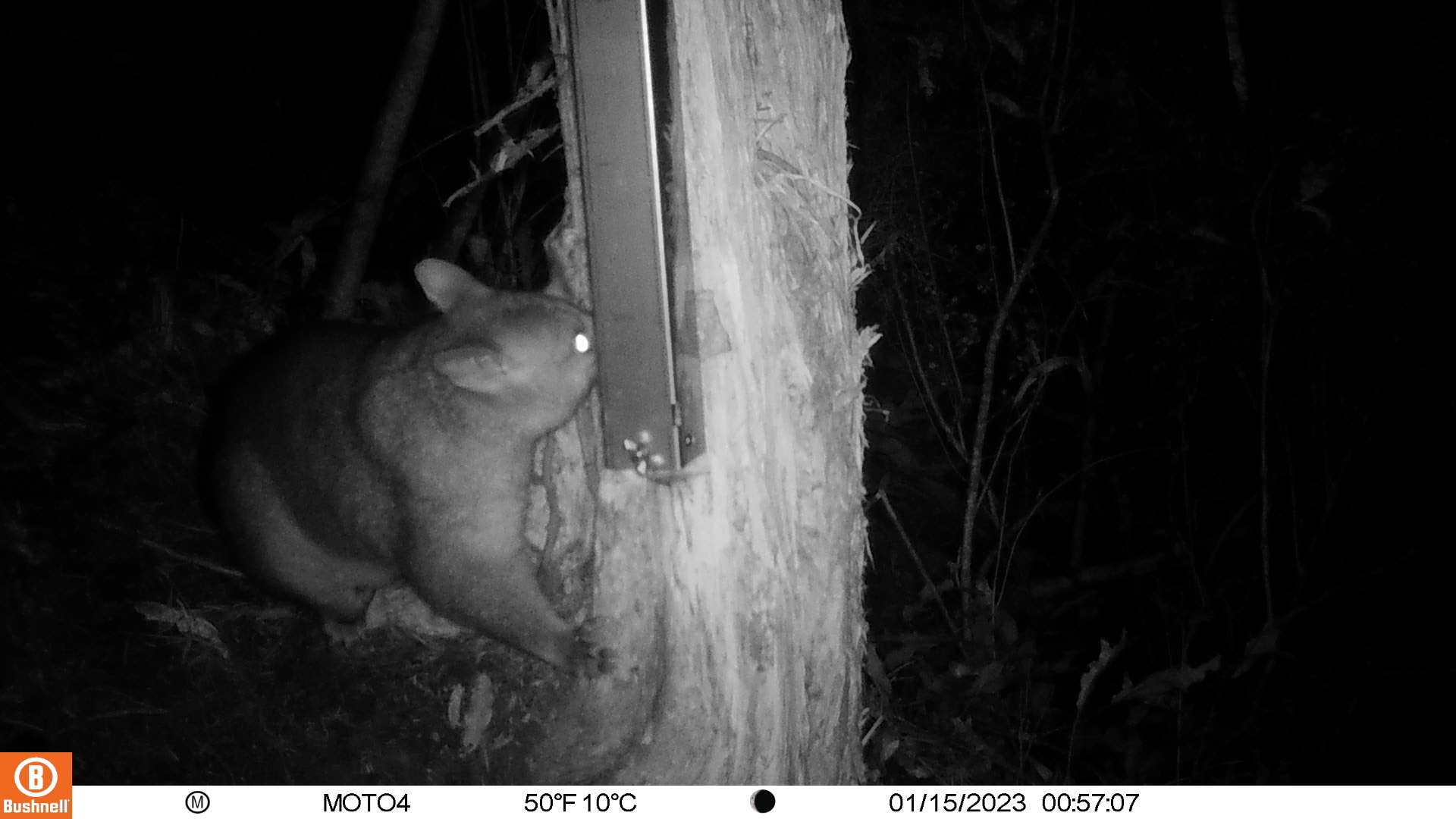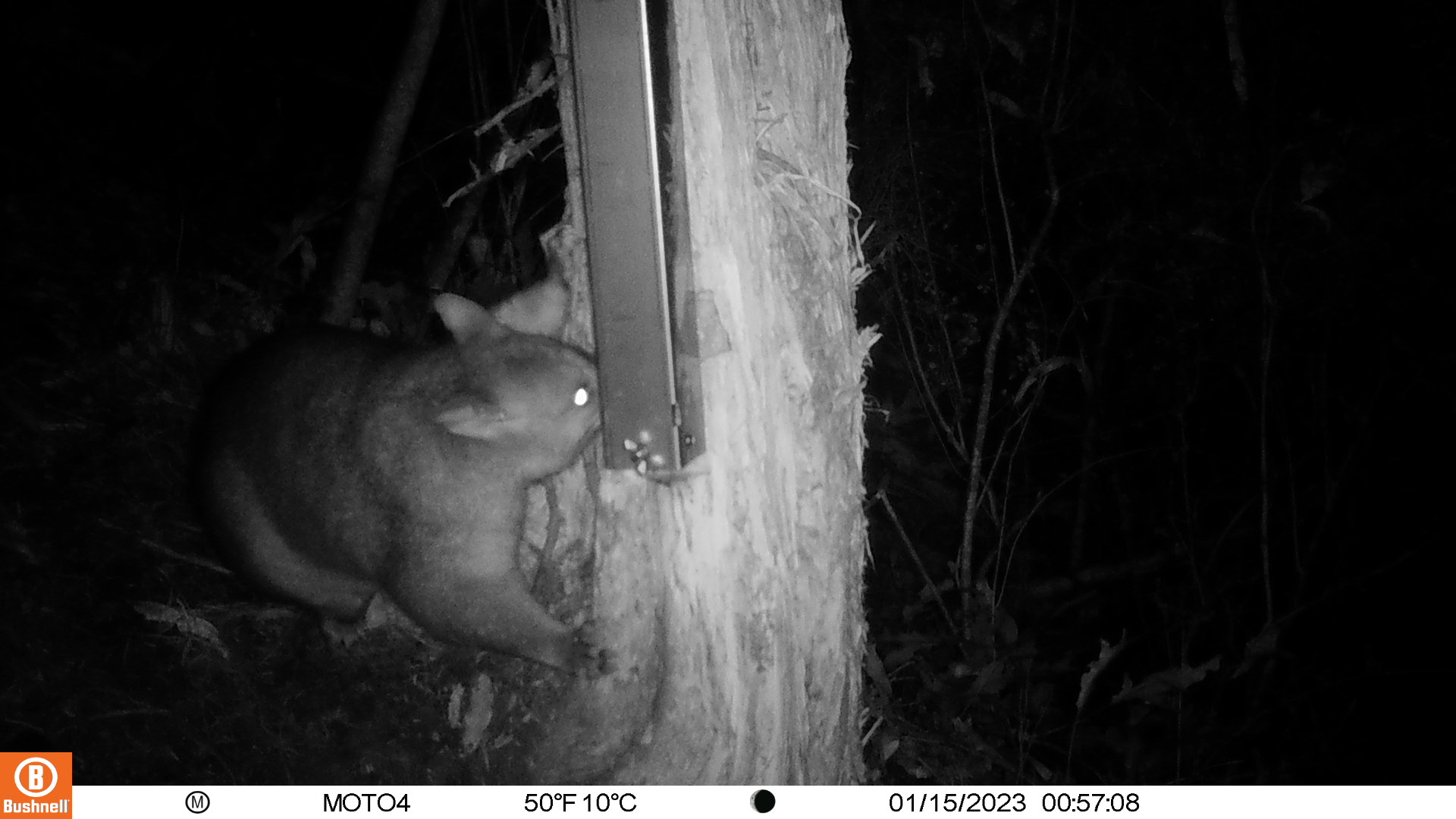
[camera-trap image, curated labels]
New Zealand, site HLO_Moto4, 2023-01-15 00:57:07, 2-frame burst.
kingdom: Animalia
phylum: Chordata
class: Mammalia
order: Diprotodontia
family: Phalangeridae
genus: Trichosurus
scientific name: Trichosurus vulpecula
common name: common brushtail possum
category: possum